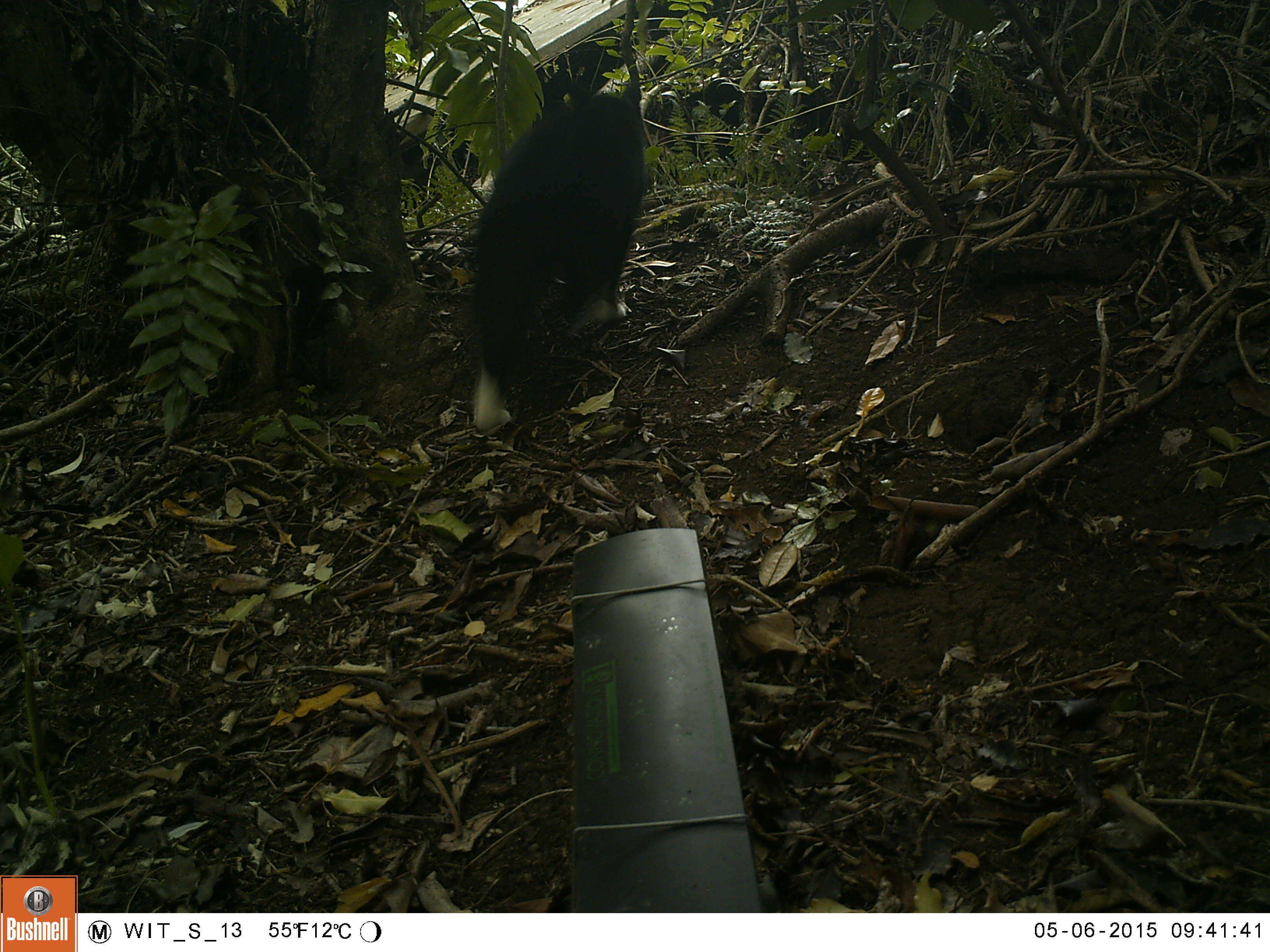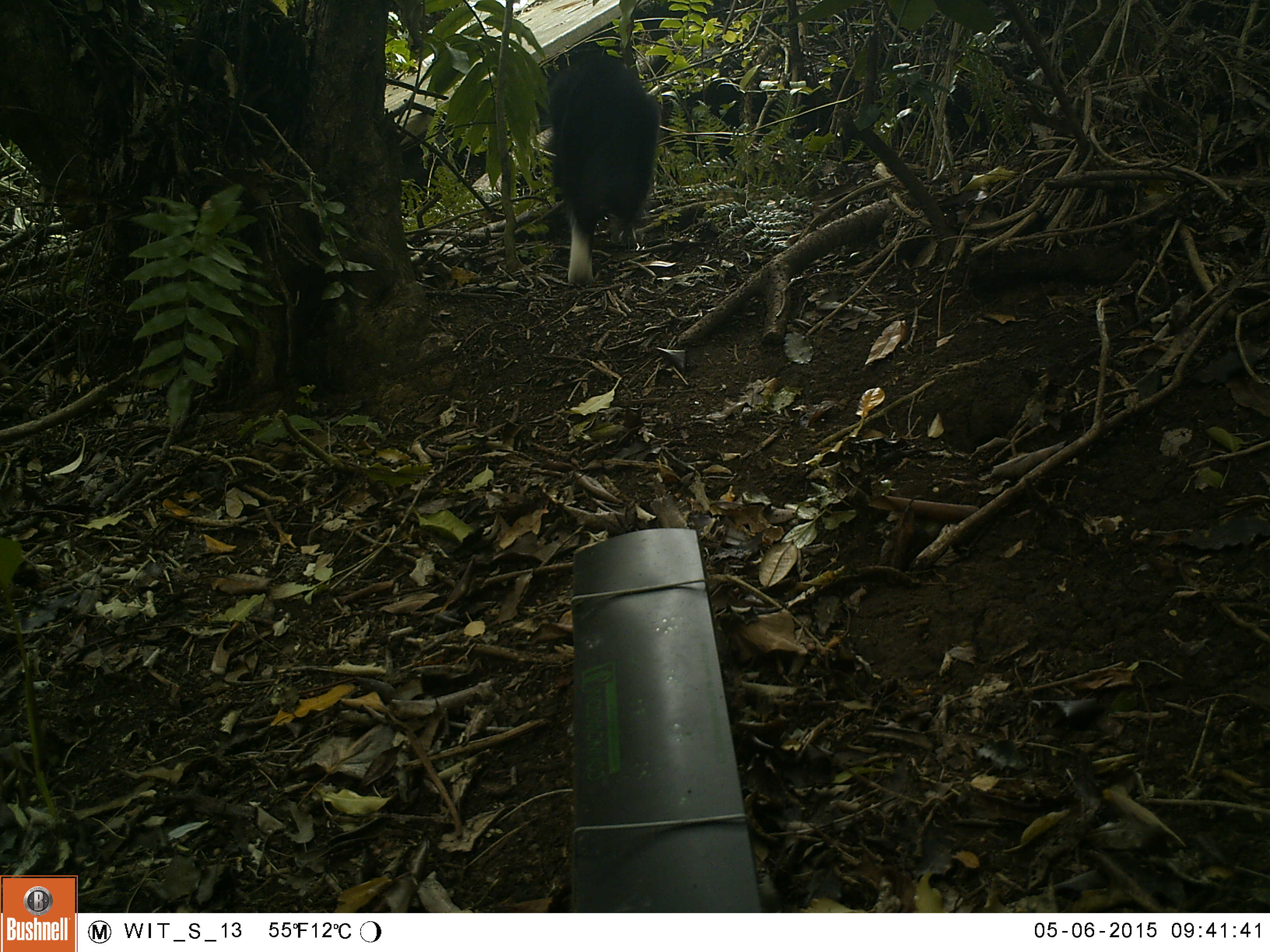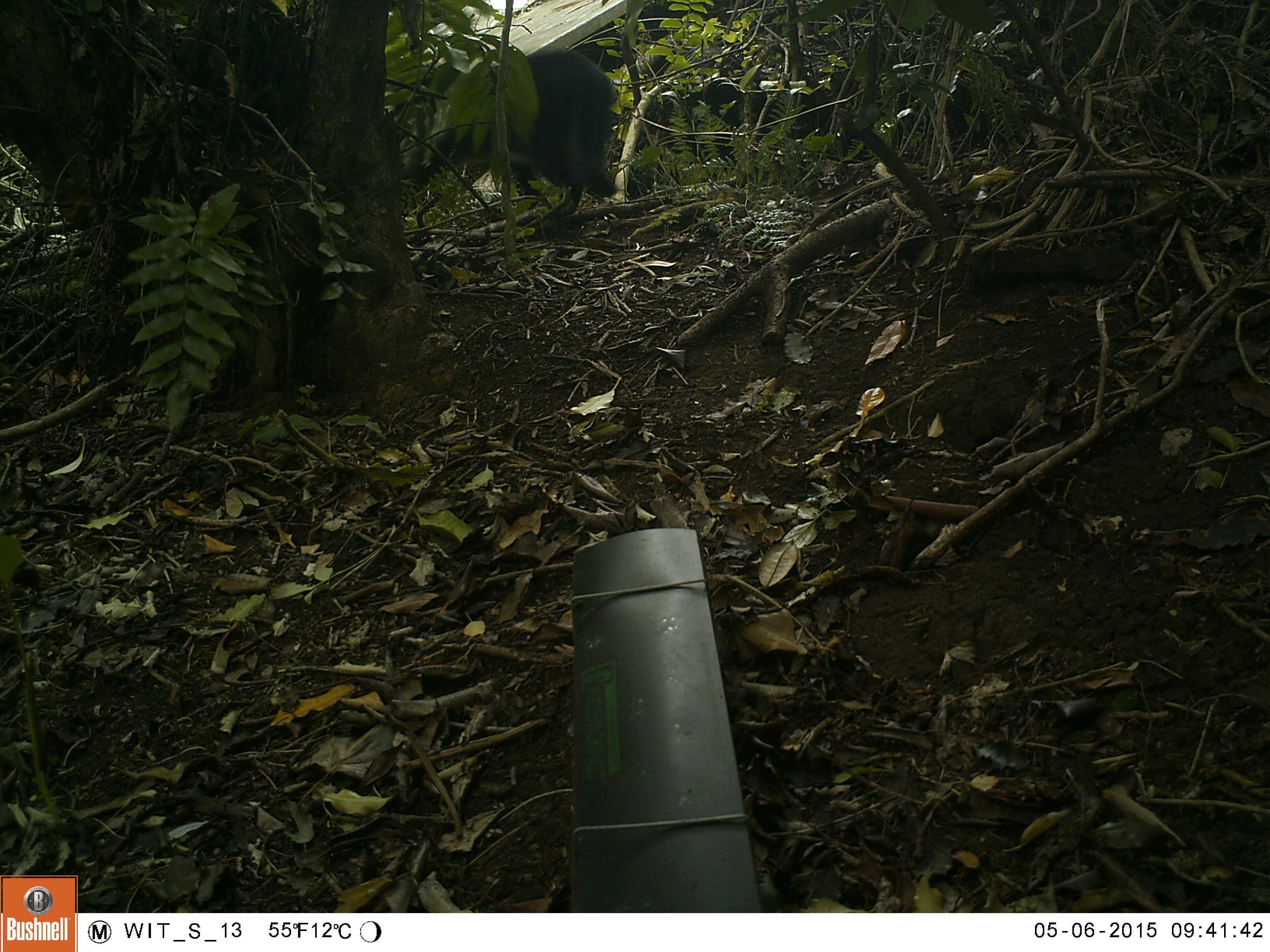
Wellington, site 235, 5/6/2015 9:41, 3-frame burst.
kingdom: Animalia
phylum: Chordata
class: Mammalia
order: Carnivora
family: Felidae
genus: Felis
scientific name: Felis catus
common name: cat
Cat (Felis catus).